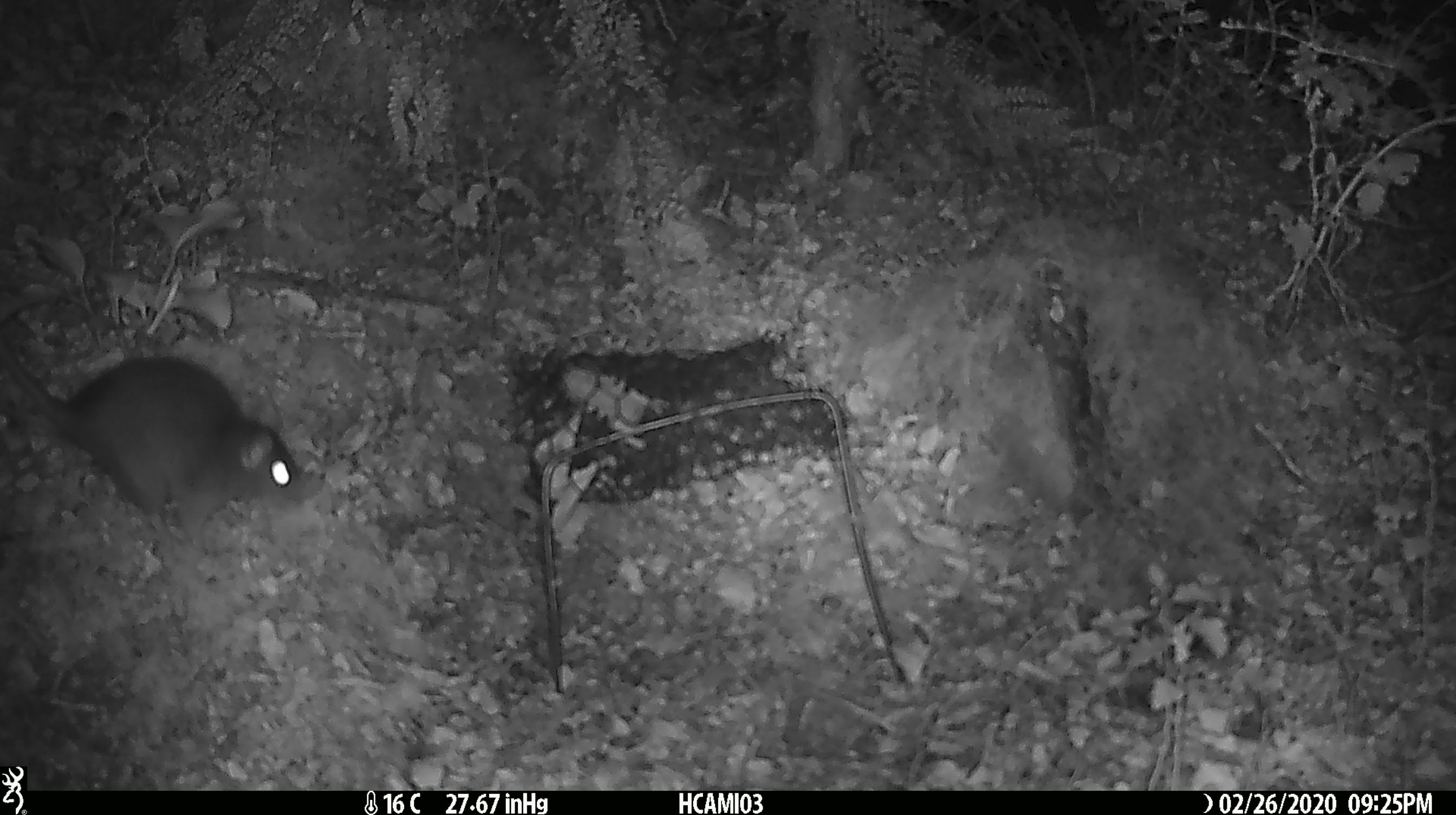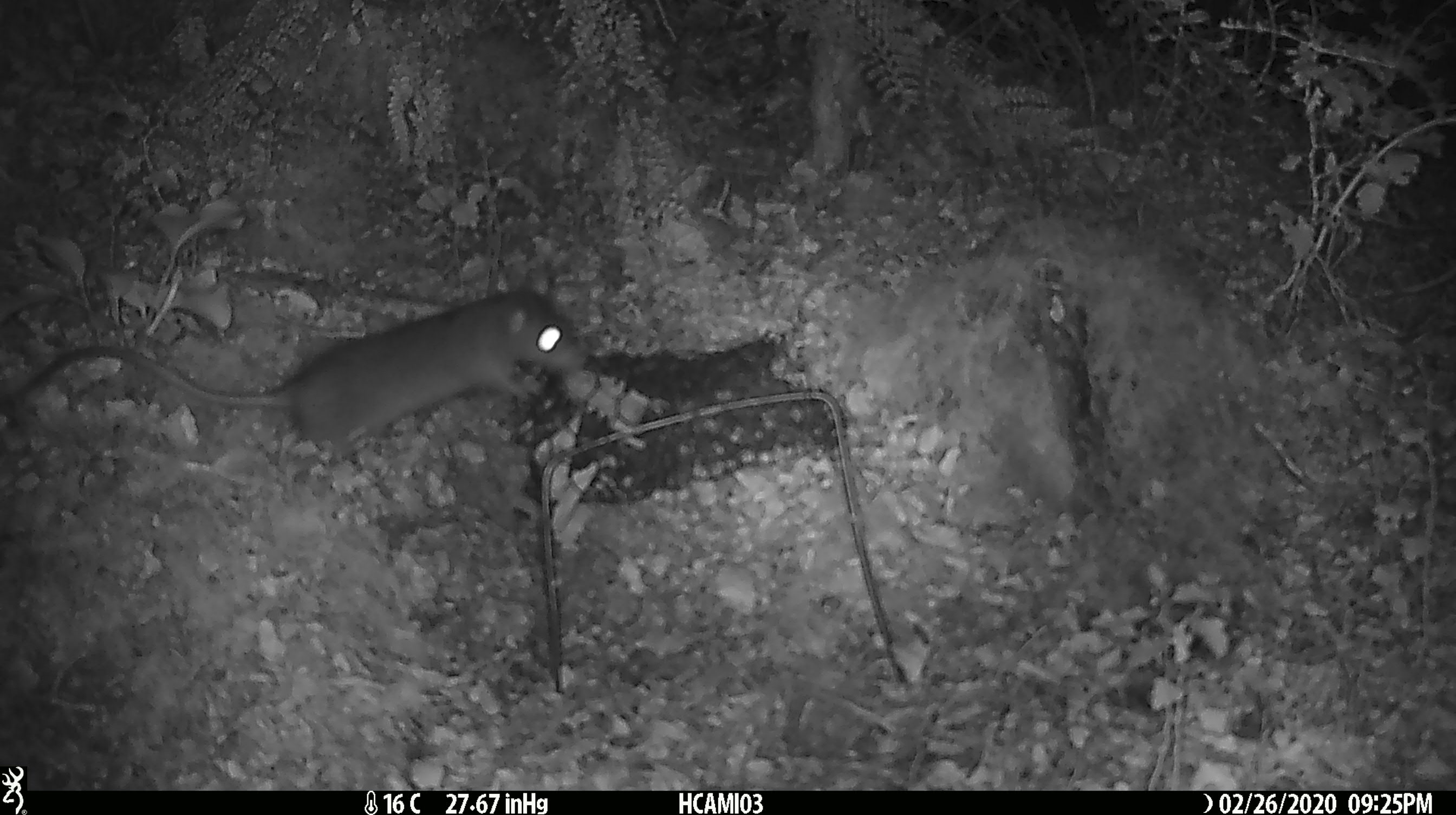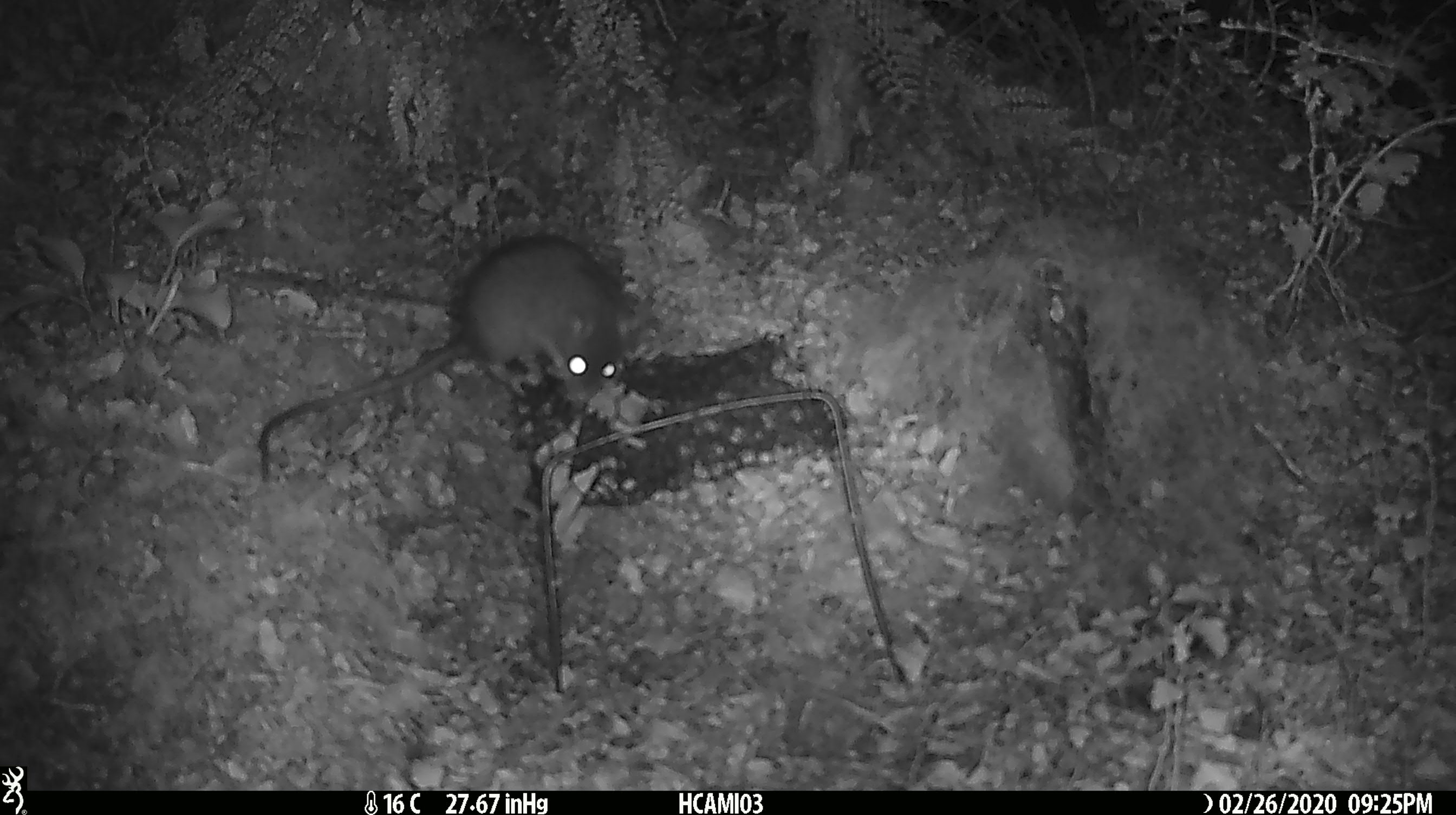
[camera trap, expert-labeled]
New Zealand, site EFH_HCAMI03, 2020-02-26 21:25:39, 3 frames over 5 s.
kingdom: Animalia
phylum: Chordata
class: Mammalia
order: Rodentia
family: Muridae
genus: Rattus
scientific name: Rattus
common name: rat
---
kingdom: Animalia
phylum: Chordata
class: Mammalia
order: Rodentia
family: Muridae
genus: Mus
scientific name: Mus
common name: mouse